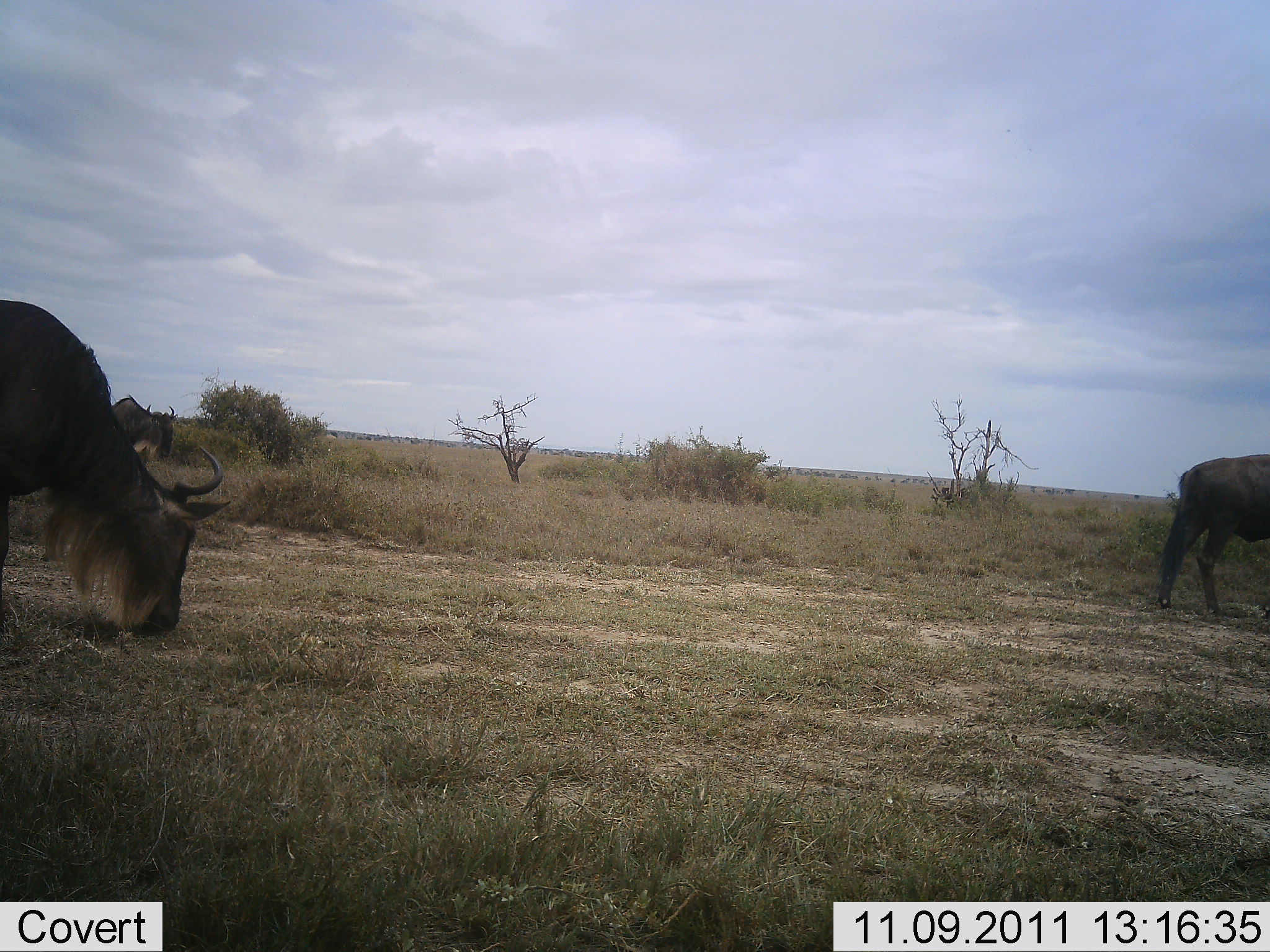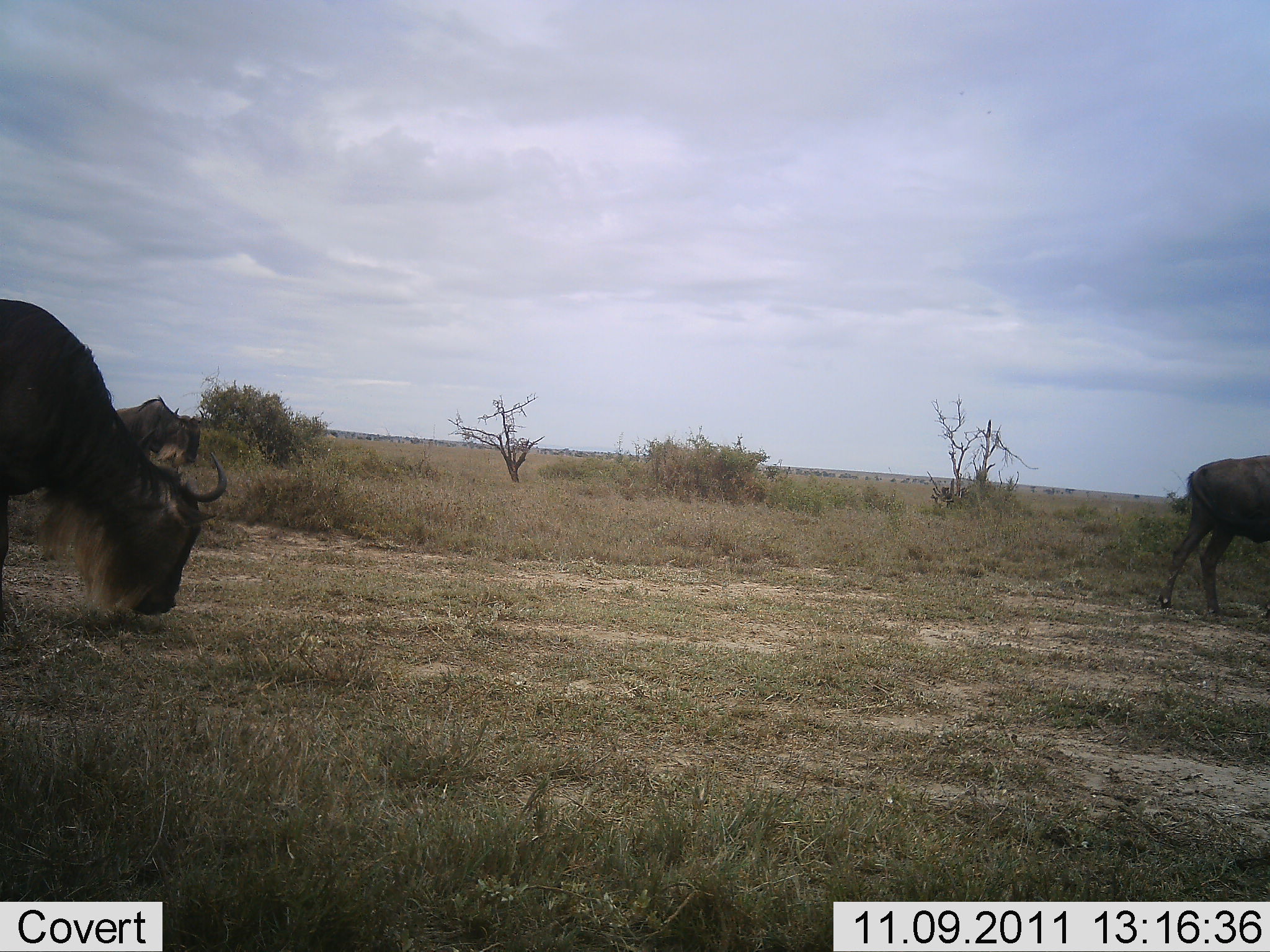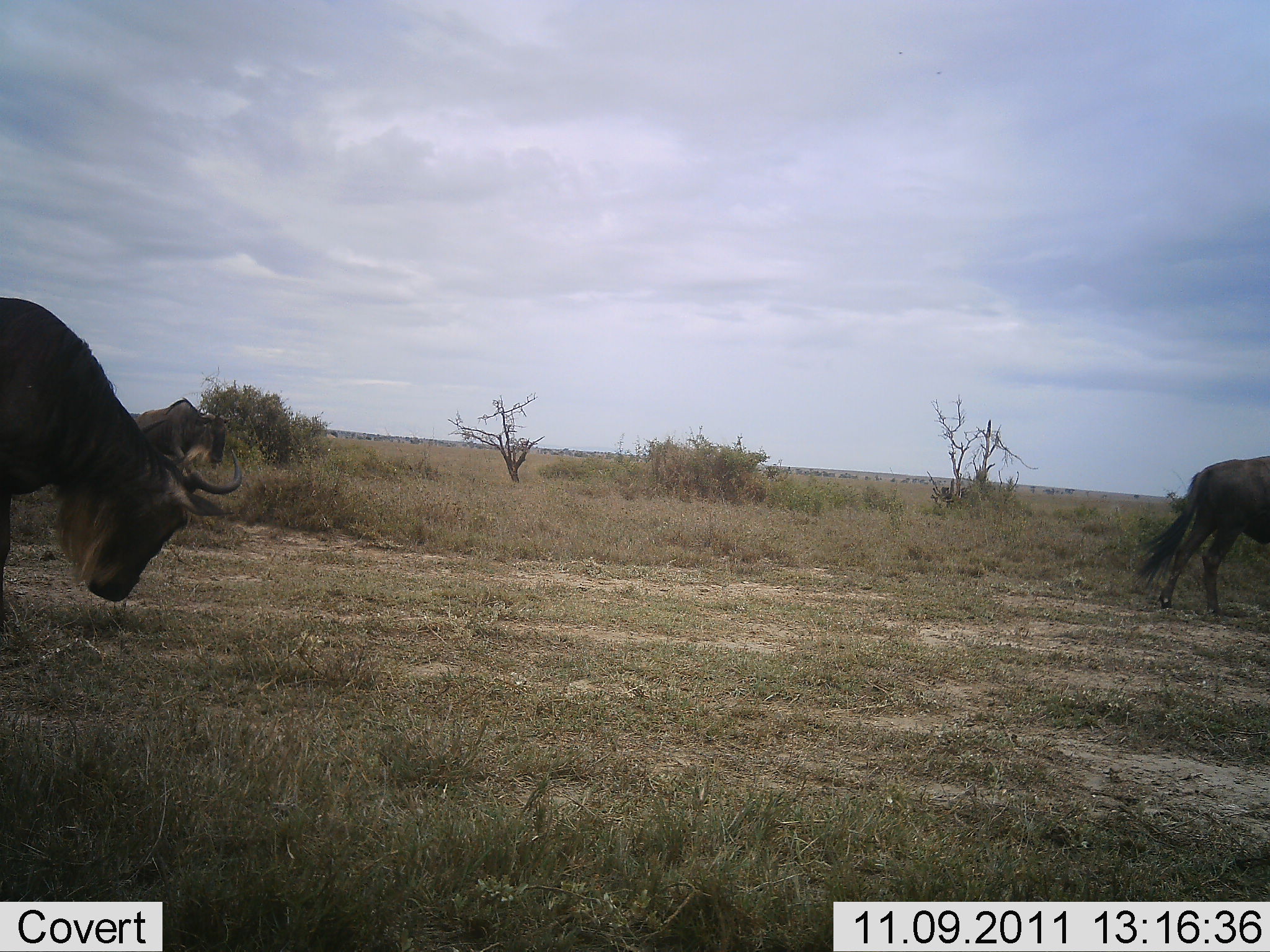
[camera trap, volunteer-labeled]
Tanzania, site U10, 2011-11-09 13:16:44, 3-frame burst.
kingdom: Animalia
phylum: Chordata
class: Mammalia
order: Artiodactyla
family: Bovidae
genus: Connochaetes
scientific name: Connochaetes taurinus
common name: blue wildebeest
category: wildebeest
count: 3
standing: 10%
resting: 0%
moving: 20%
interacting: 0%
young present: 0%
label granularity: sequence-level